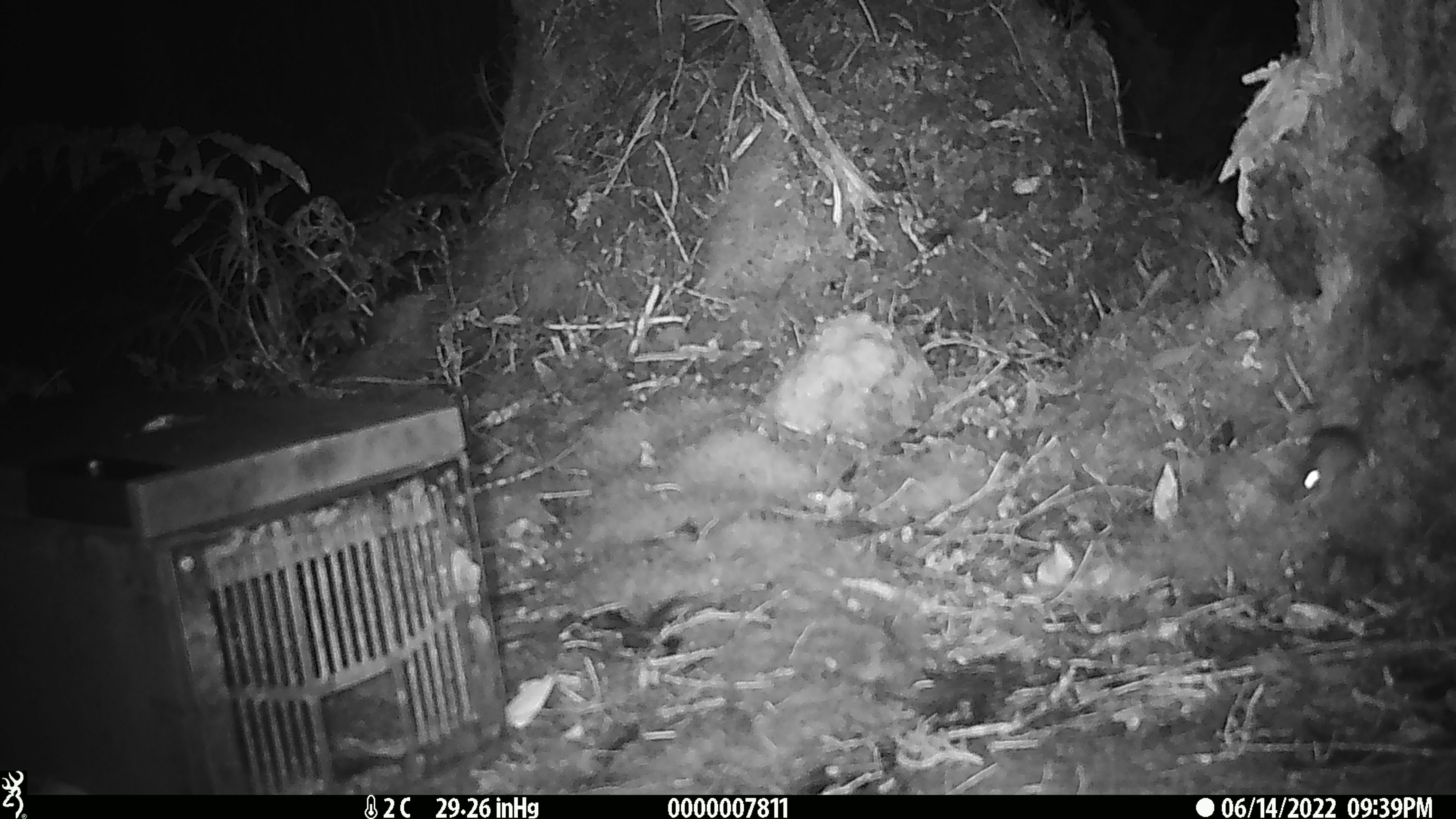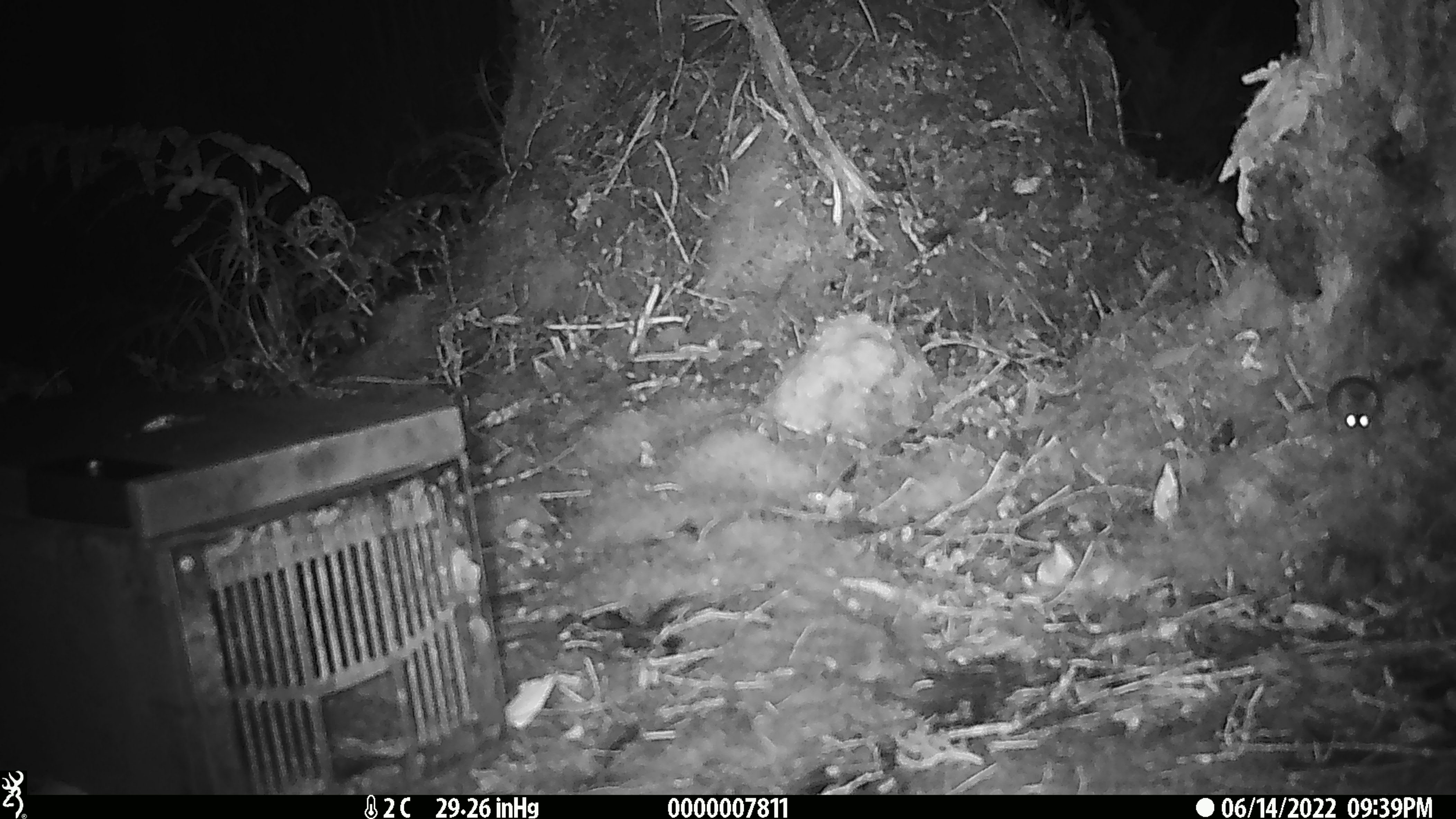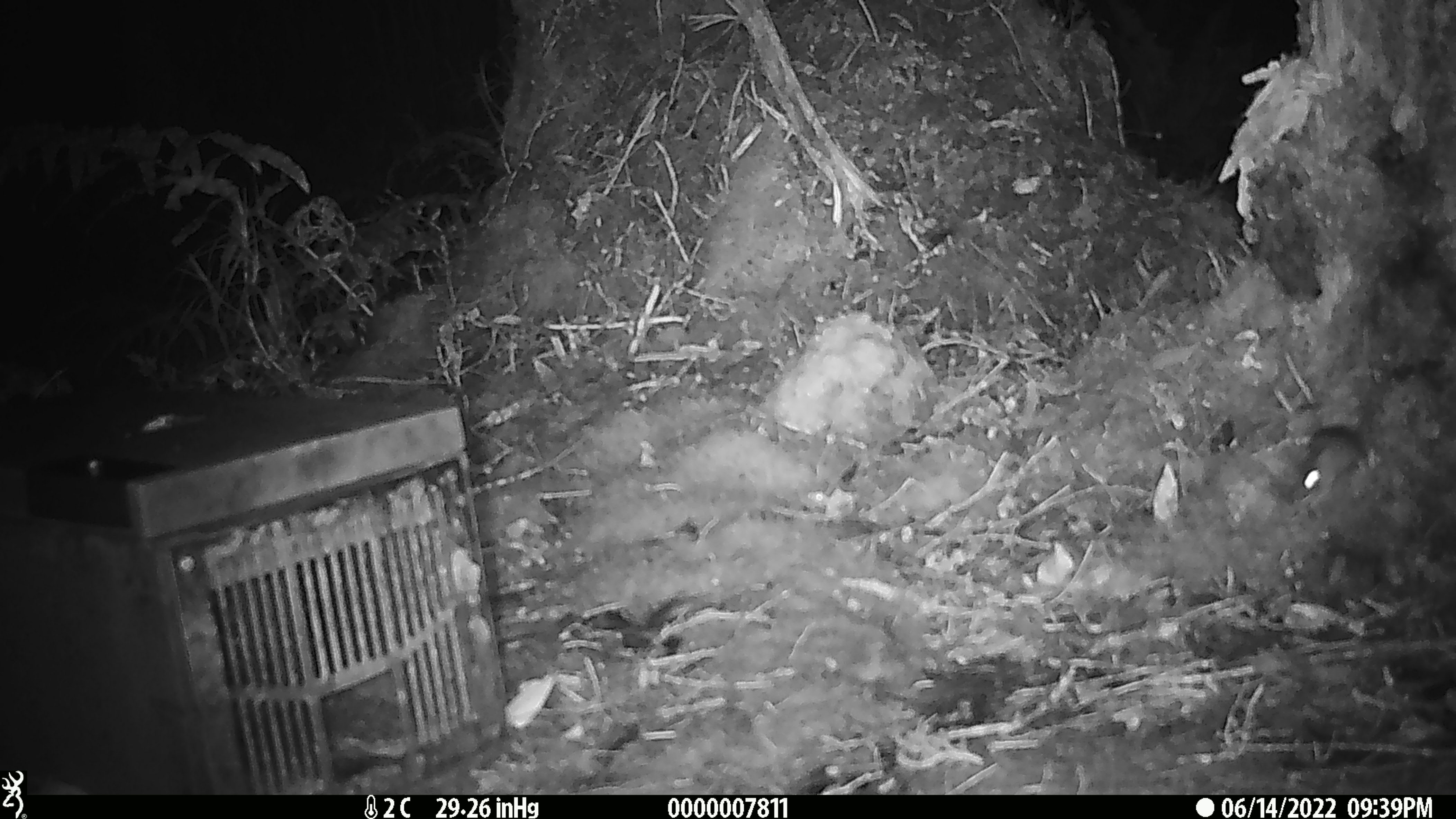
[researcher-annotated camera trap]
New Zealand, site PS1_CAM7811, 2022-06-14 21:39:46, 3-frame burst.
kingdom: Animalia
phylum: Chordata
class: Mammalia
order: Rodentia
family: Muridae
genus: Mus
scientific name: Mus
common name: mouse